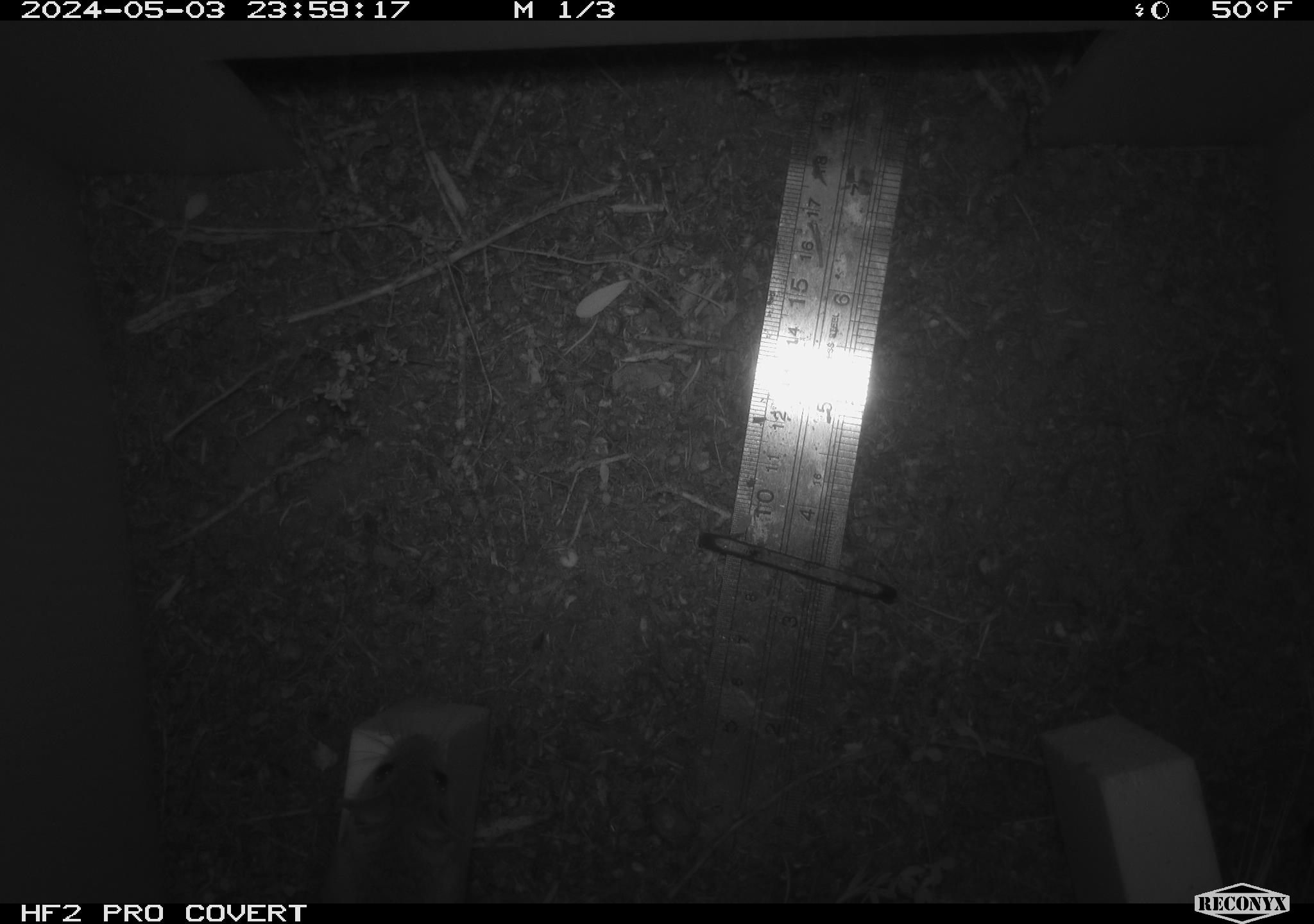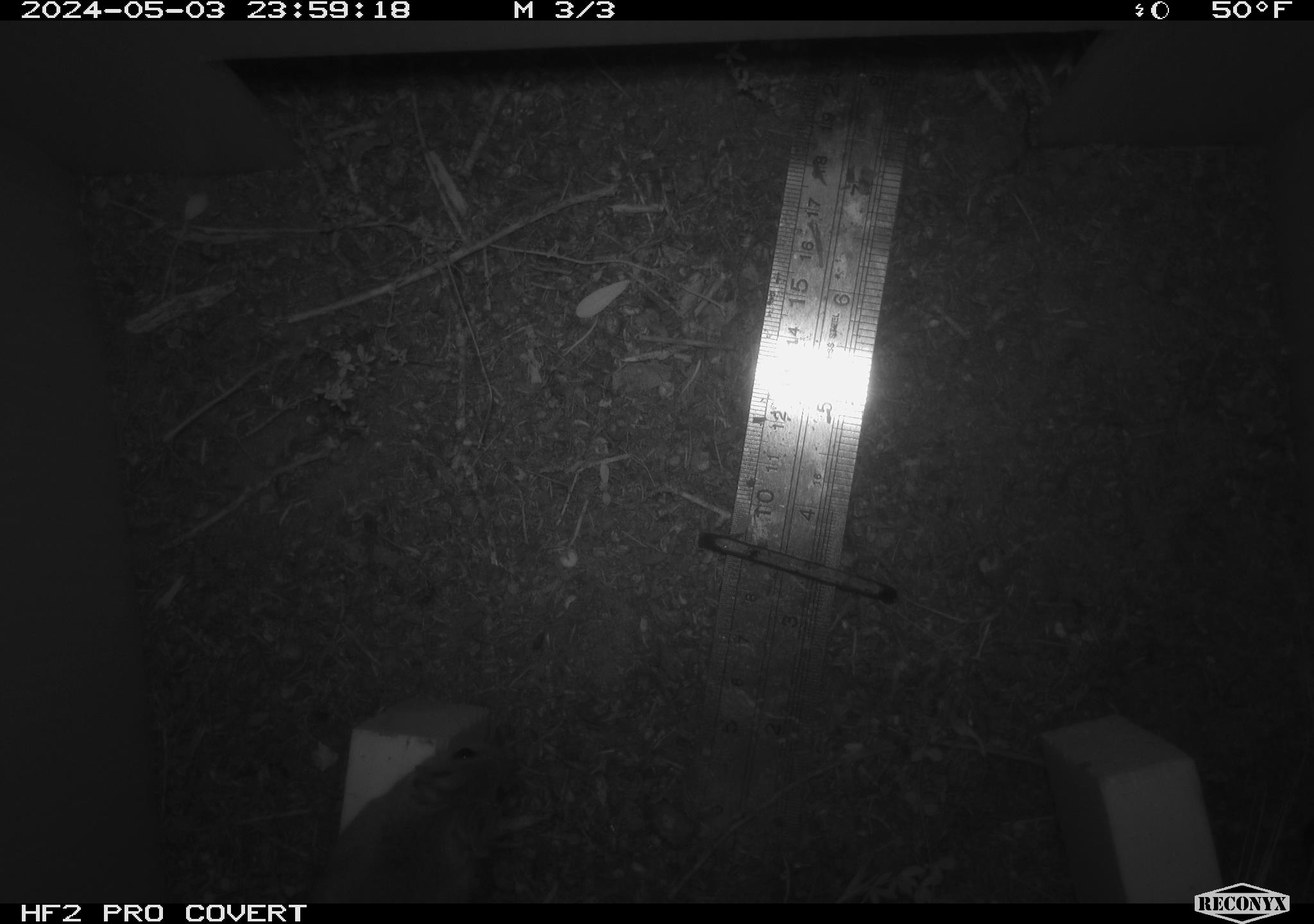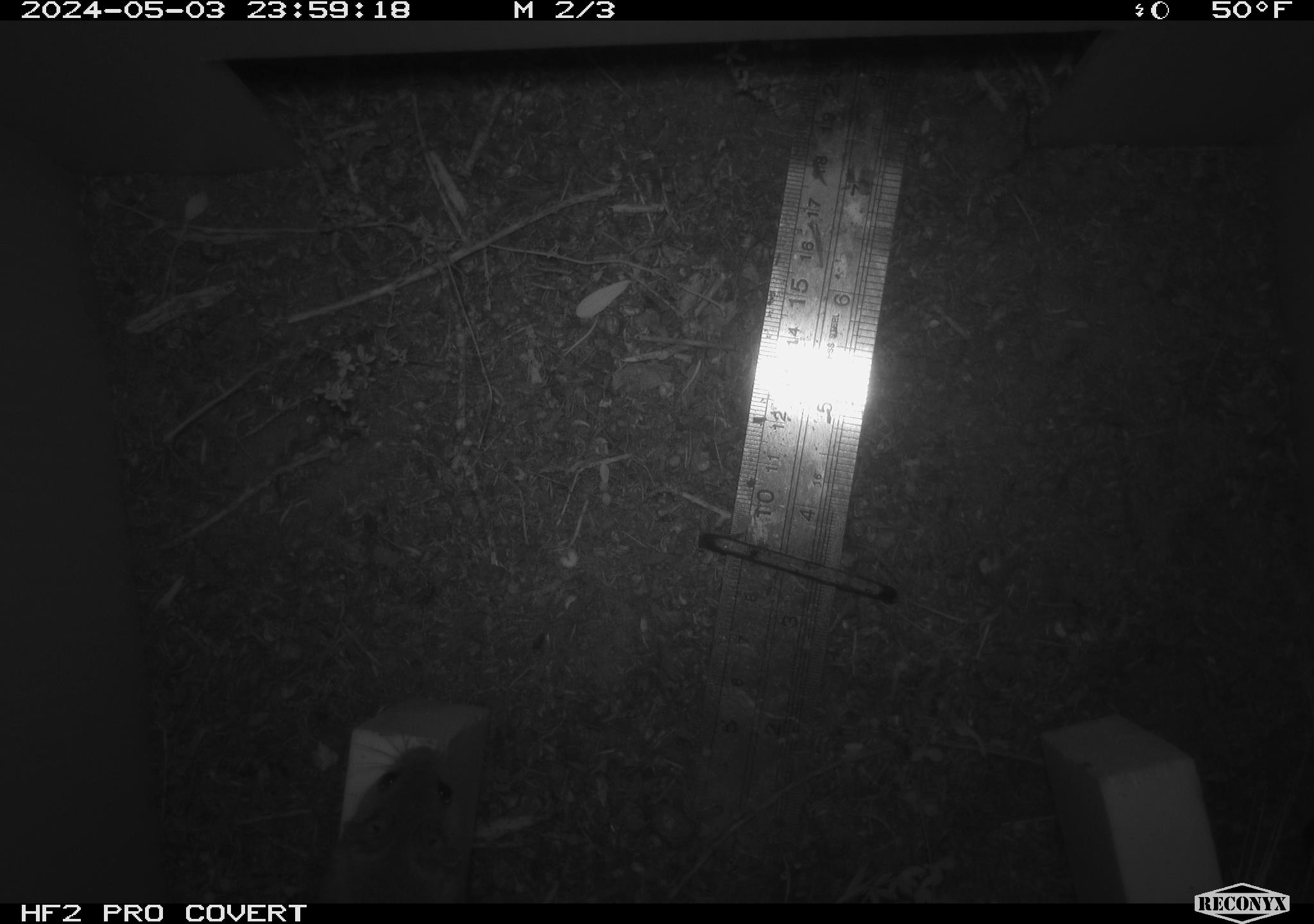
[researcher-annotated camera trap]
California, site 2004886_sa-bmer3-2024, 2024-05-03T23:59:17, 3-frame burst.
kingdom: Animalia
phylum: Chordata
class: Mammalia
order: Rodentia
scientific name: Rodentia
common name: mouse species